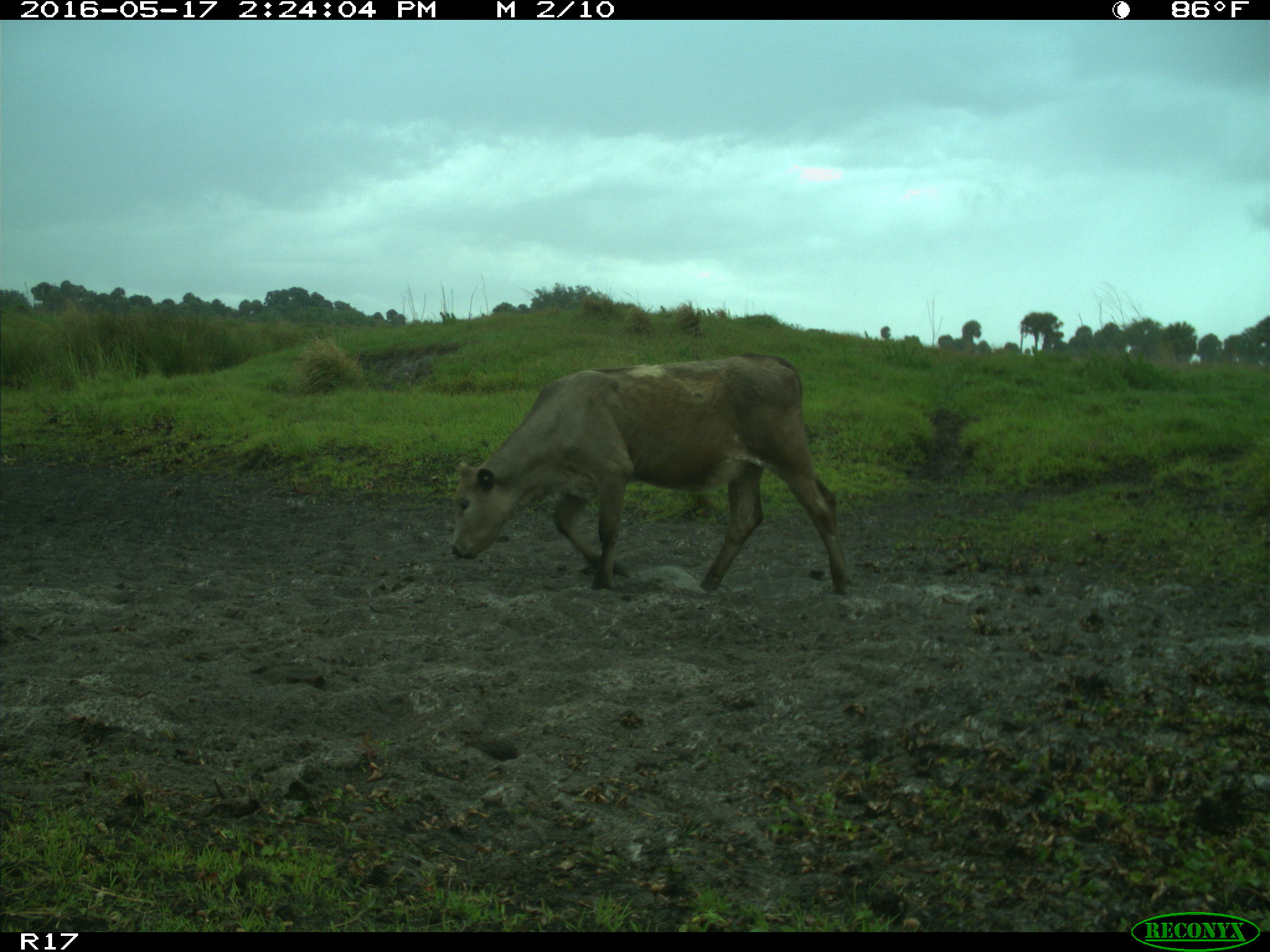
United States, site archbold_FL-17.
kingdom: Animalia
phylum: Chordata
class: Mammalia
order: Artiodactyla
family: Bovidae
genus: Bos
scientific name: Bos taurus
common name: domestic cow